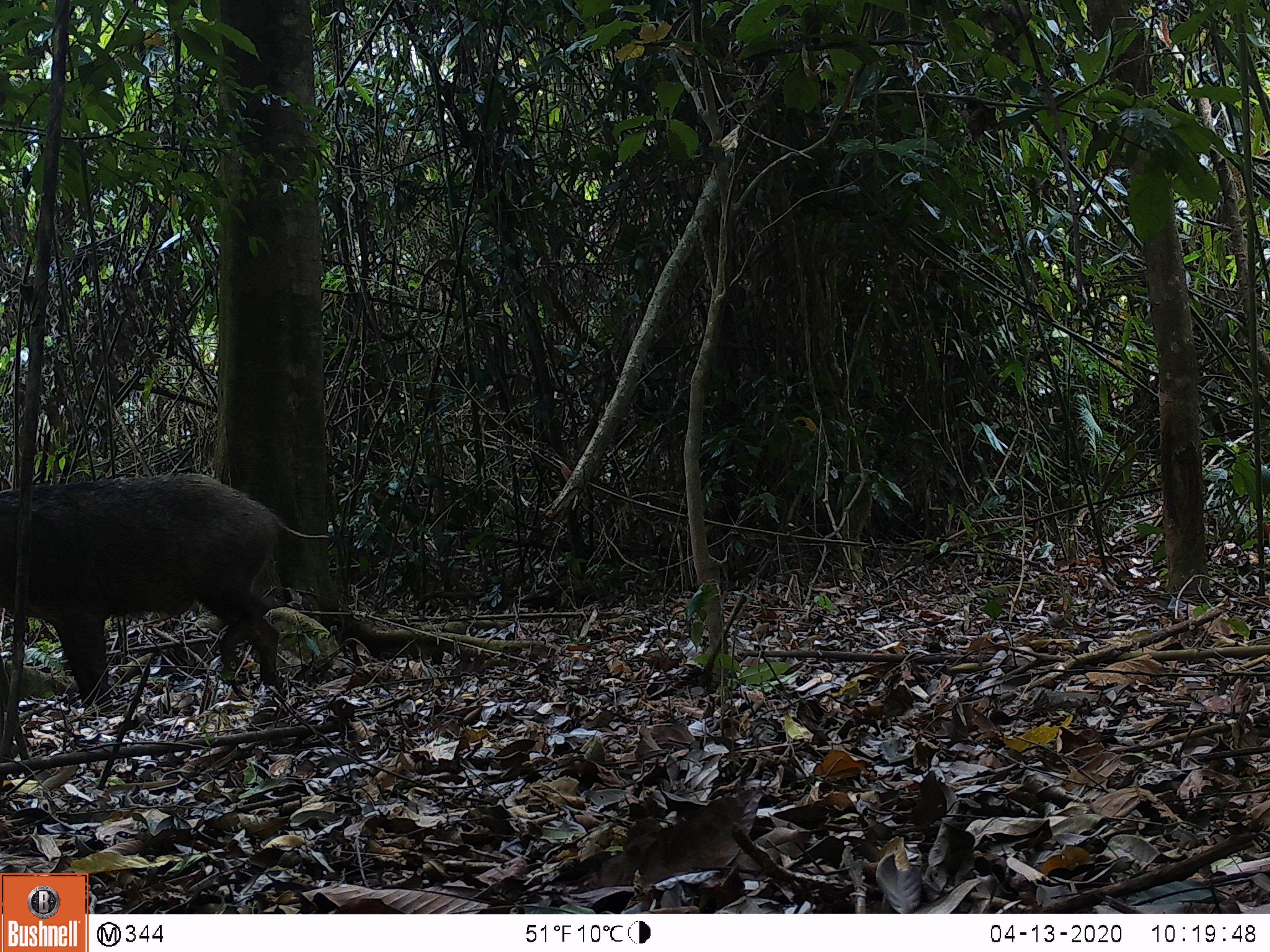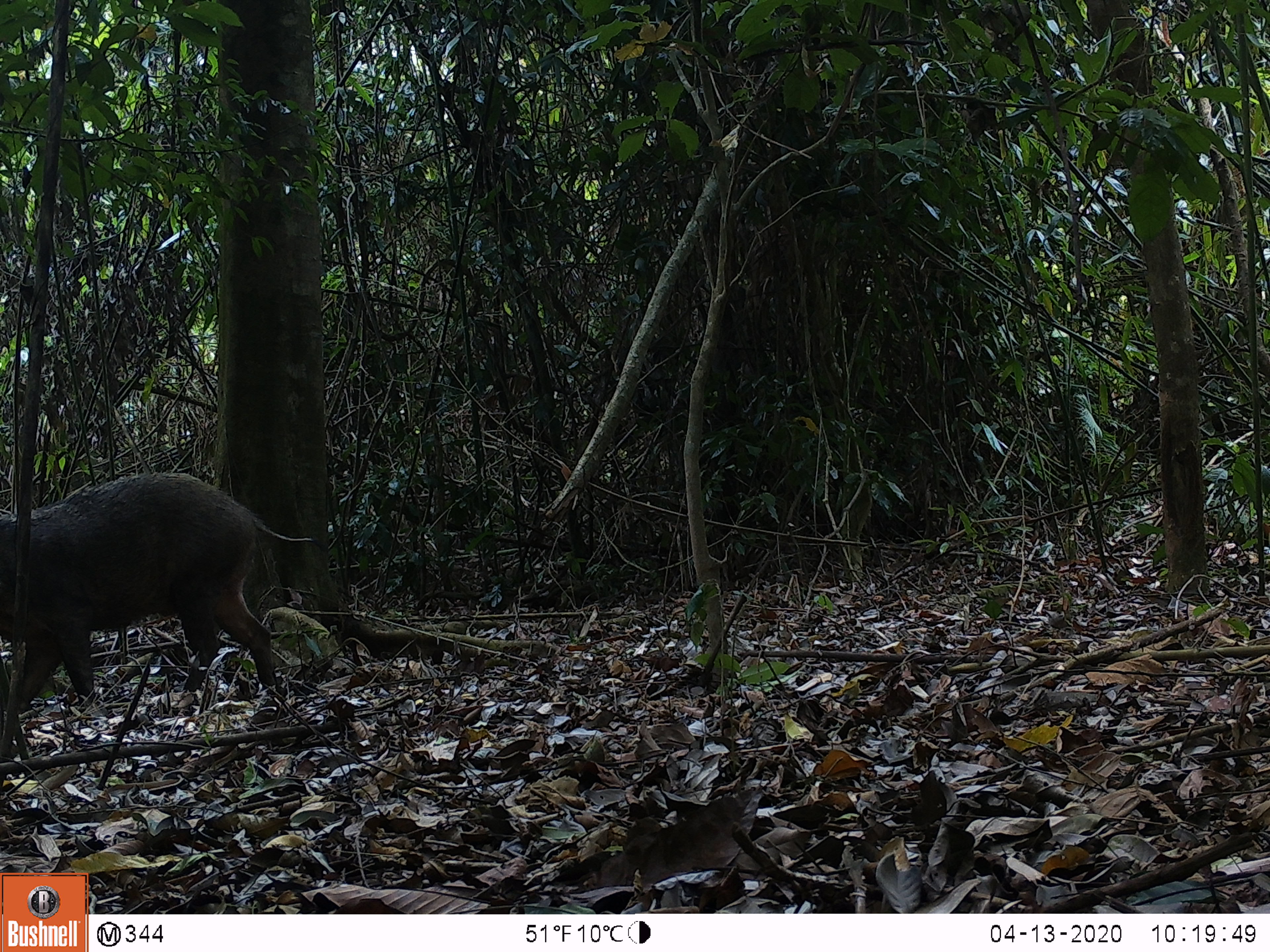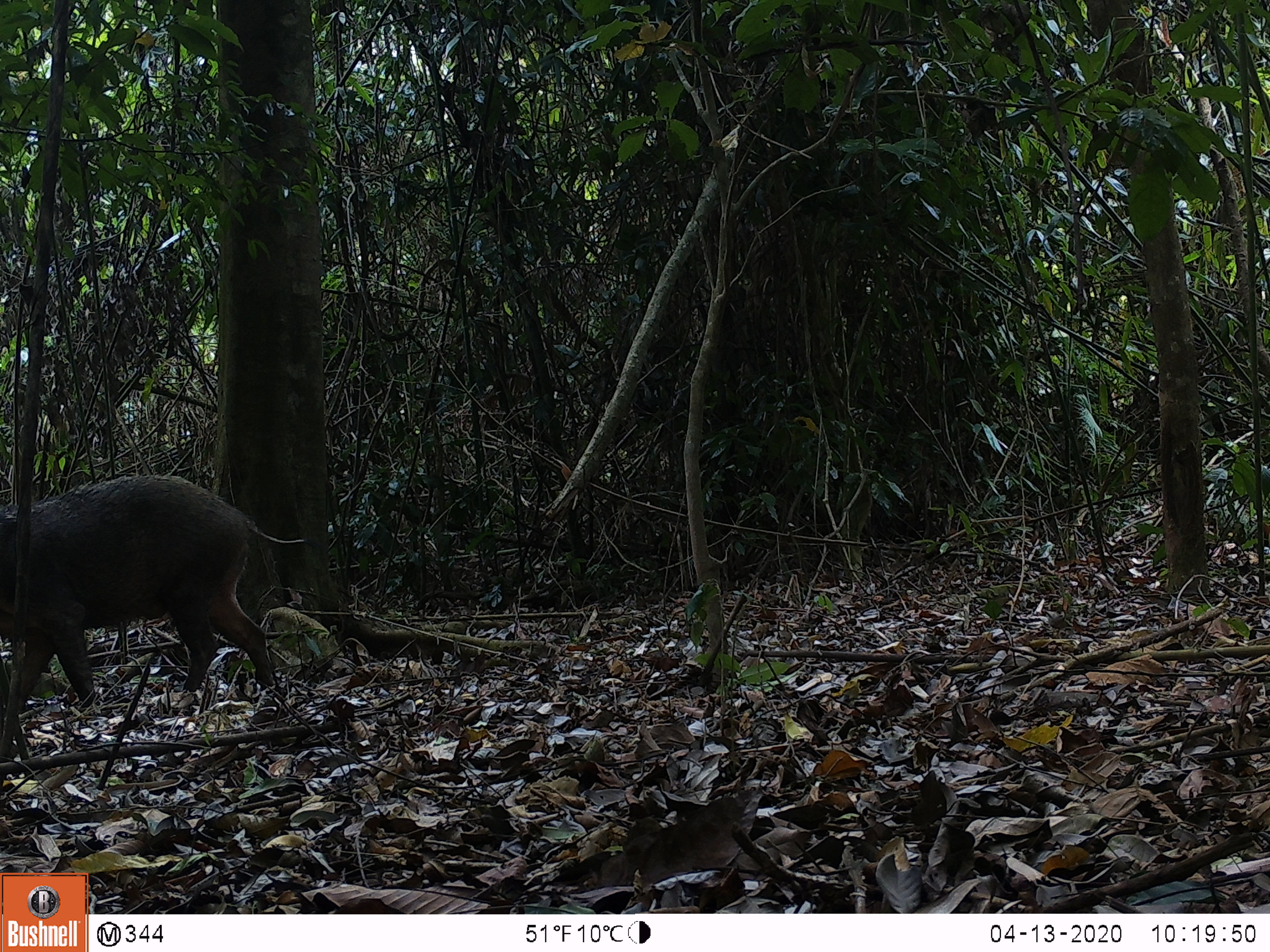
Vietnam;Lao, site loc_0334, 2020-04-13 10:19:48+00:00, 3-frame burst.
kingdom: Animalia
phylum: Chordata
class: Mammalia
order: Artiodactyla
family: Suidae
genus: Sus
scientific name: Sus scrofa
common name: eurasian wild pig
Eurasian wild pig (Sus scrofa). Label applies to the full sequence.